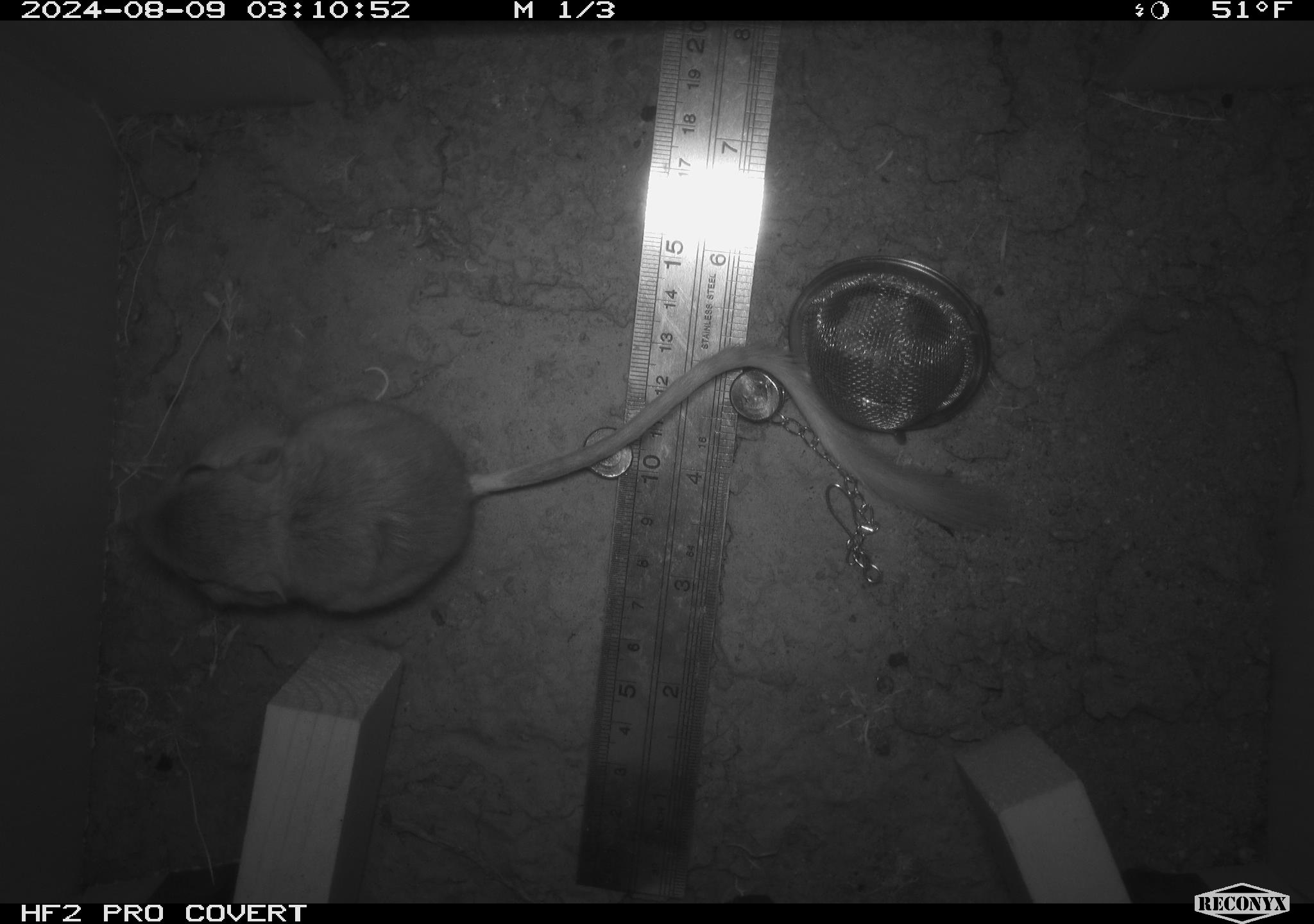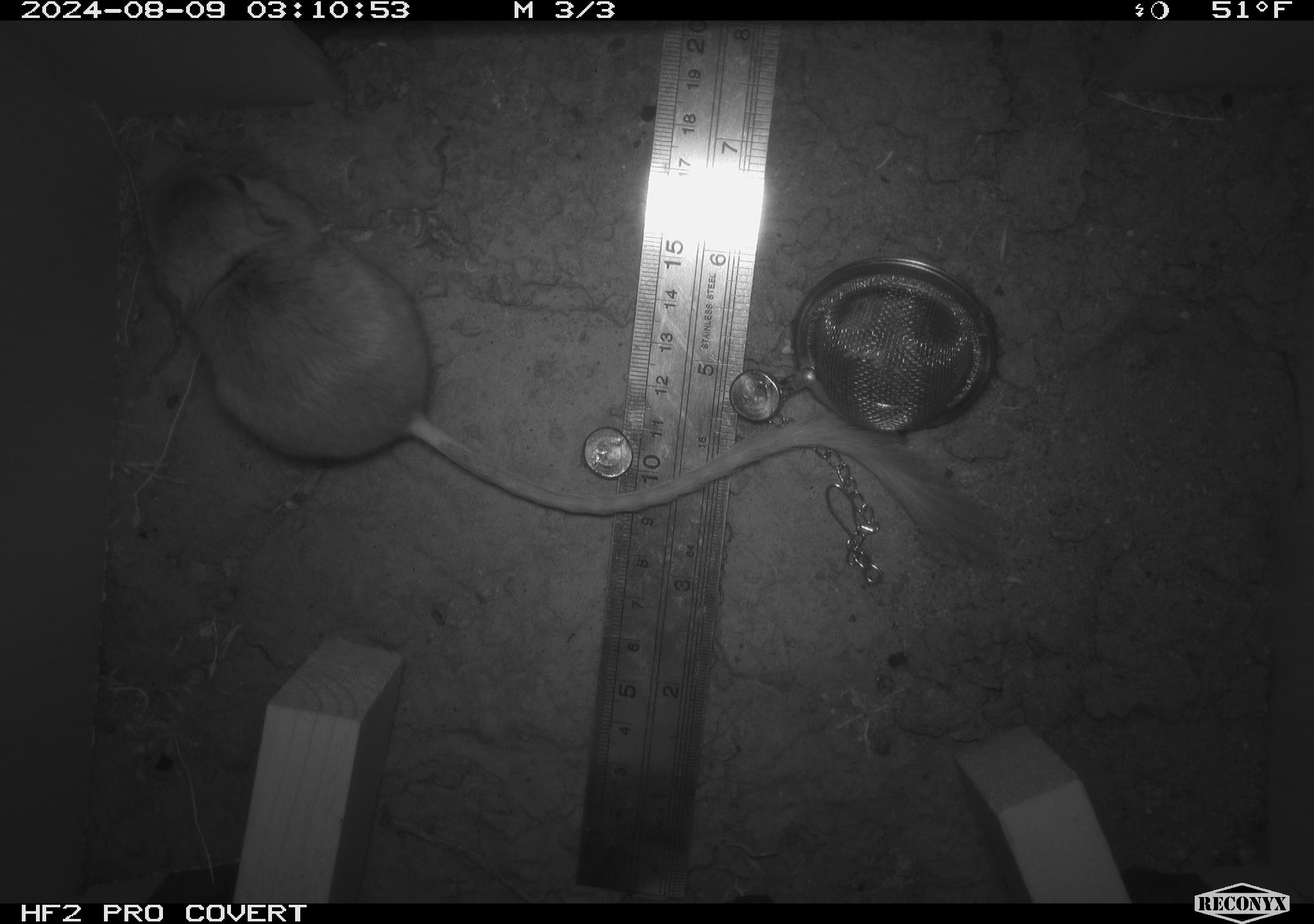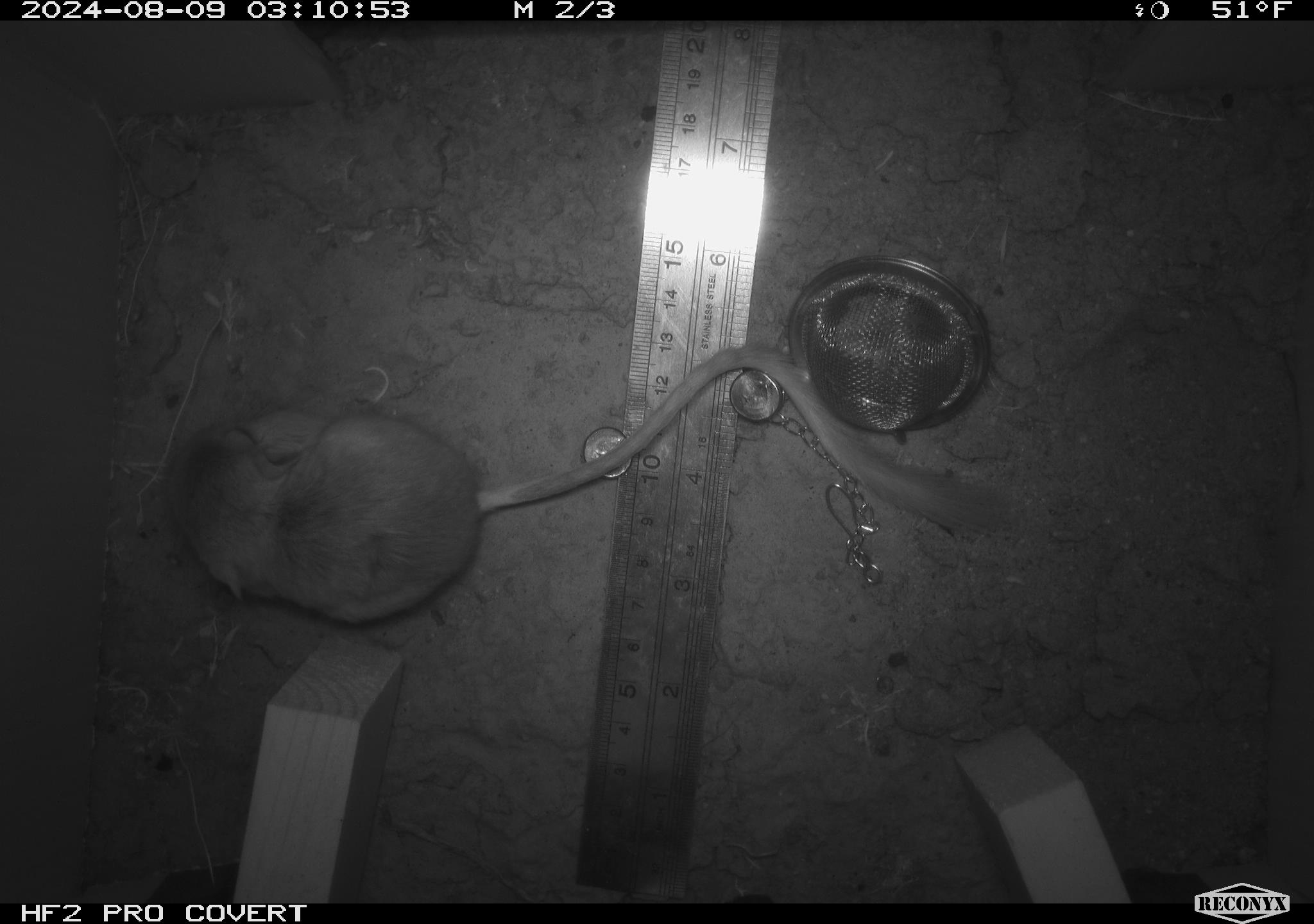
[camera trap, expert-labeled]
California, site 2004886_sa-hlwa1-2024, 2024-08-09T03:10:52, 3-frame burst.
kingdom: Animalia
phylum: Chordata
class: Mammalia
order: Rodentia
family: Heteromyidae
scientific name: Heteromyidae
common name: kangaroo rats and pocket mice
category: heteromyidae family